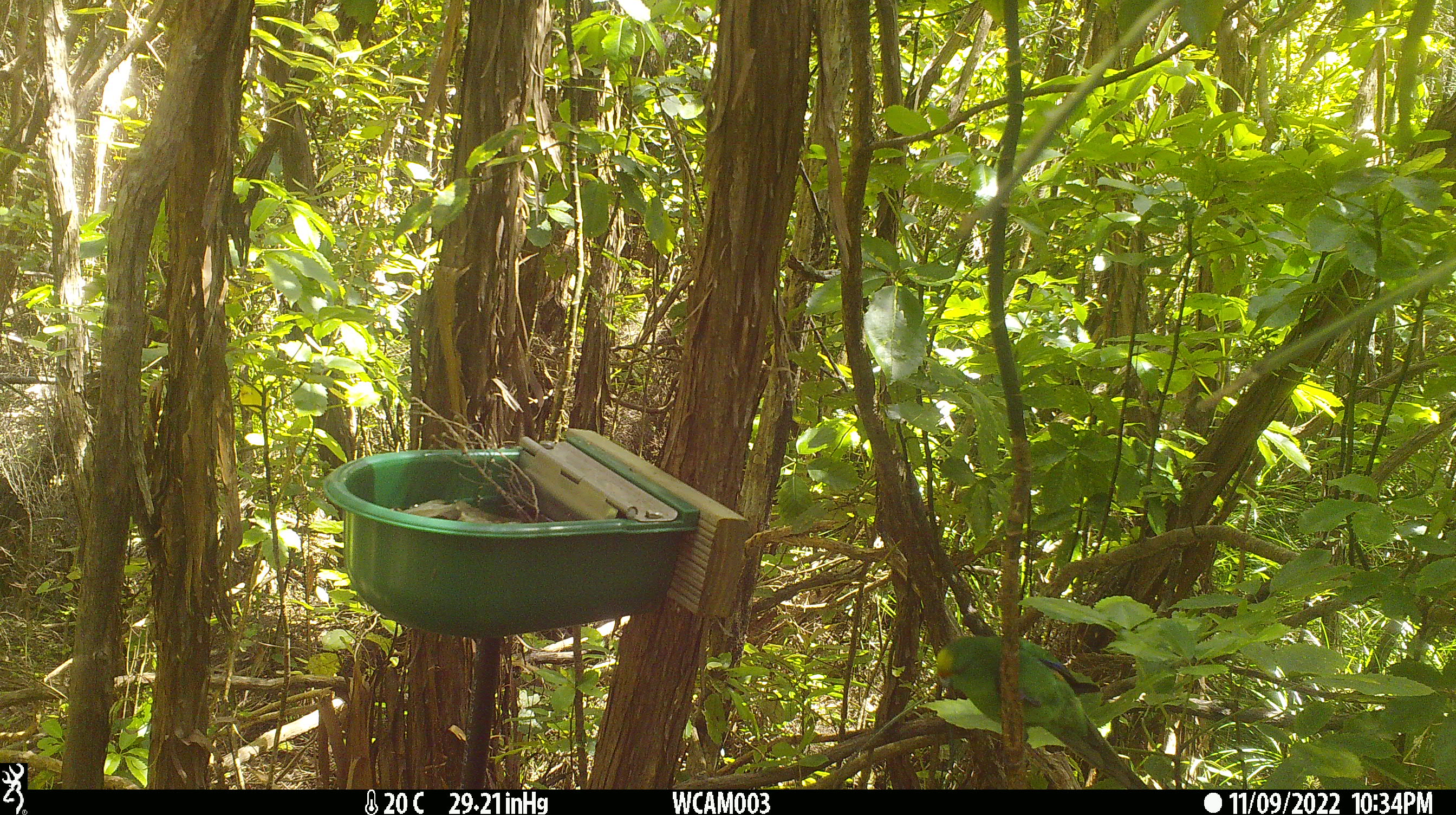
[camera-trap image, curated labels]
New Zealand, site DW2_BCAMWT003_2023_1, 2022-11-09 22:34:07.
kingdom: Animalia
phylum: Chordata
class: Aves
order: Psittaciformes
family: Psittaculidae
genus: Cyanoramphus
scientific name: Cyanoramphus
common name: parakeet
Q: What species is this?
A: Parakeet (Cyanoramphus).